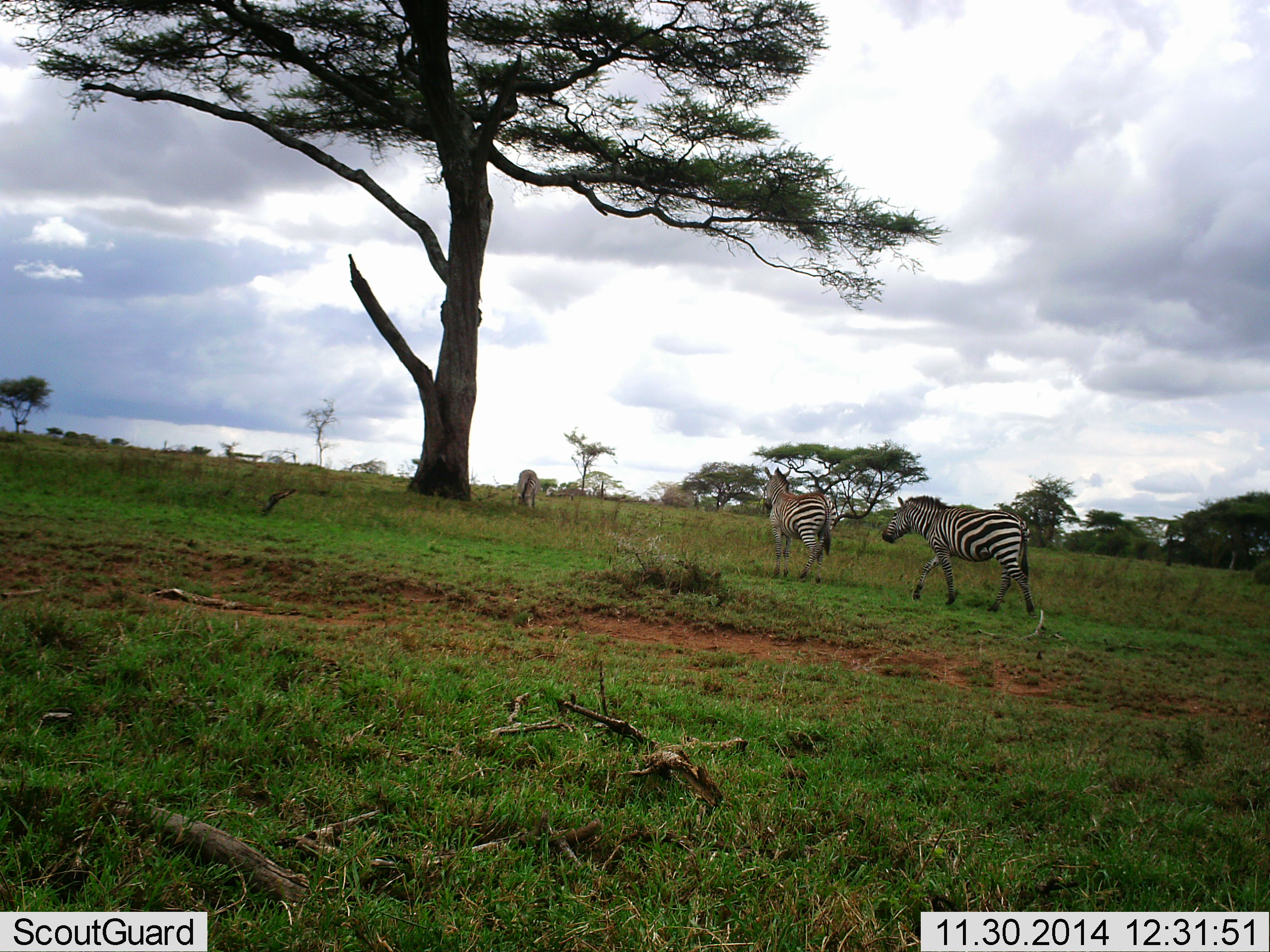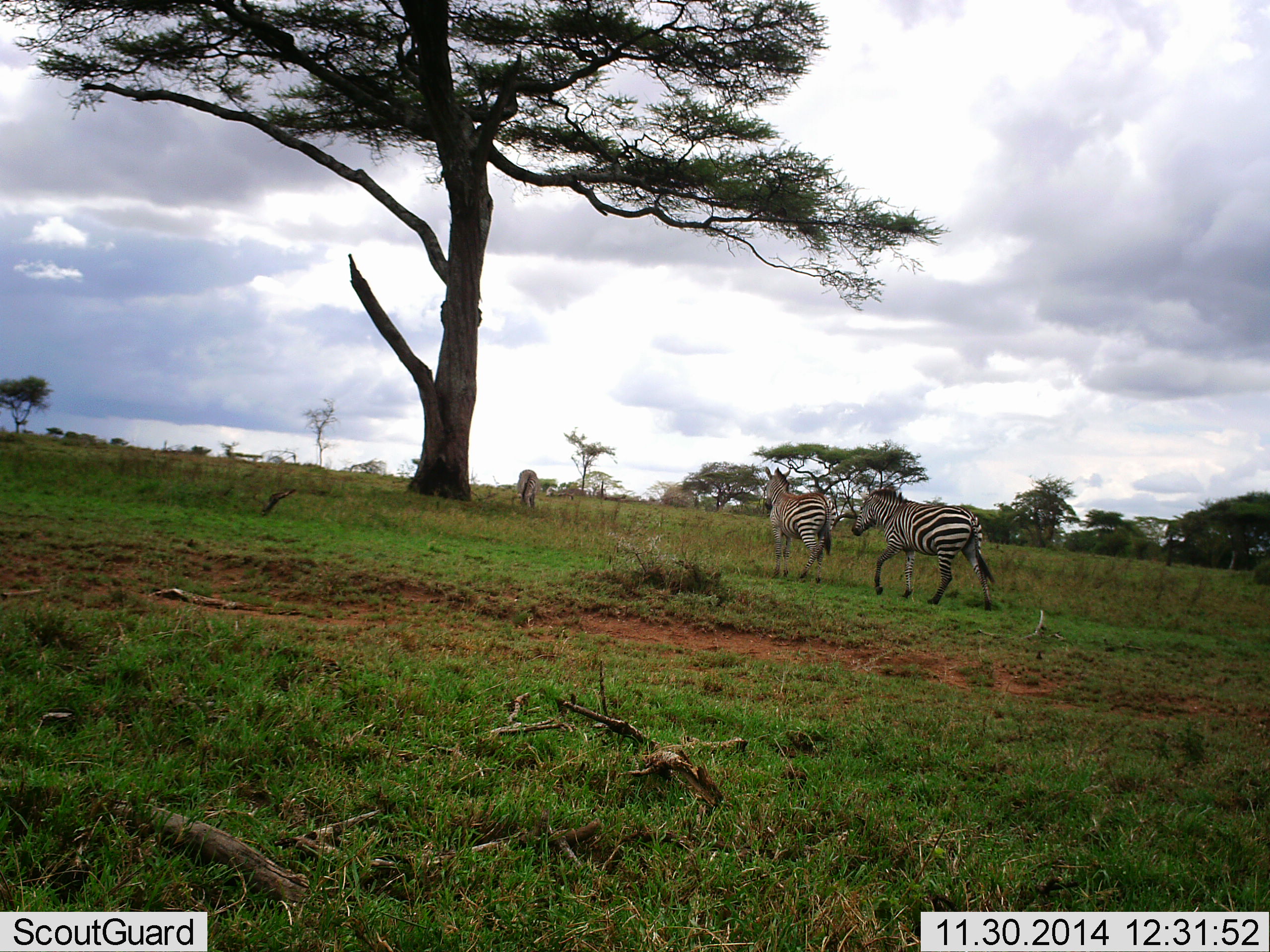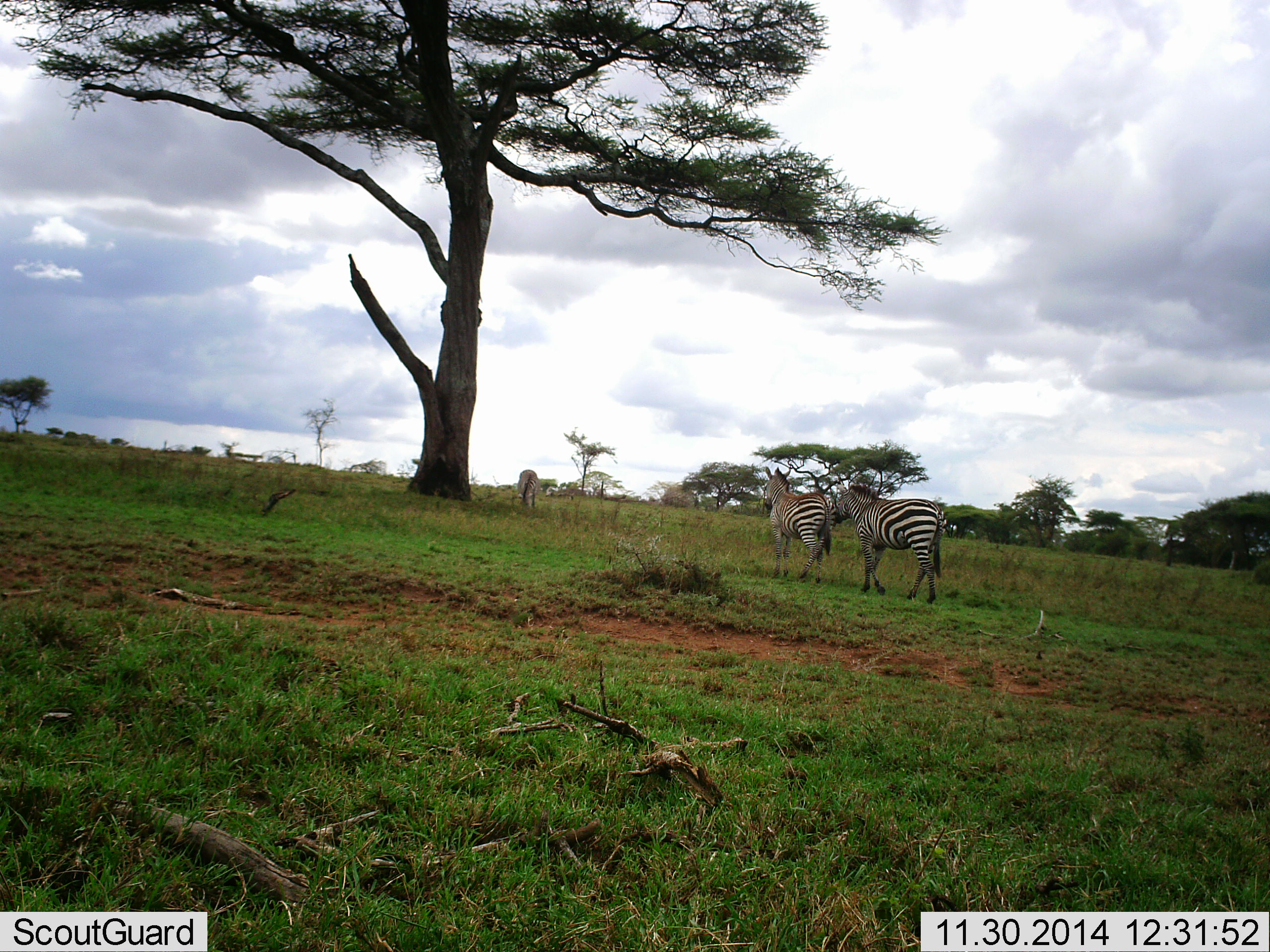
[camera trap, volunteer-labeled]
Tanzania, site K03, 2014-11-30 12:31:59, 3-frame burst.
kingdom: Animalia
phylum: Chordata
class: Mammalia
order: Perissodactyla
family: Equidae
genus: Equus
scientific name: Equus quagga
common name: plains zebra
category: zebra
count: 3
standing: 80%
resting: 10%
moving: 100%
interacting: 0%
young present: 0%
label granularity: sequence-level